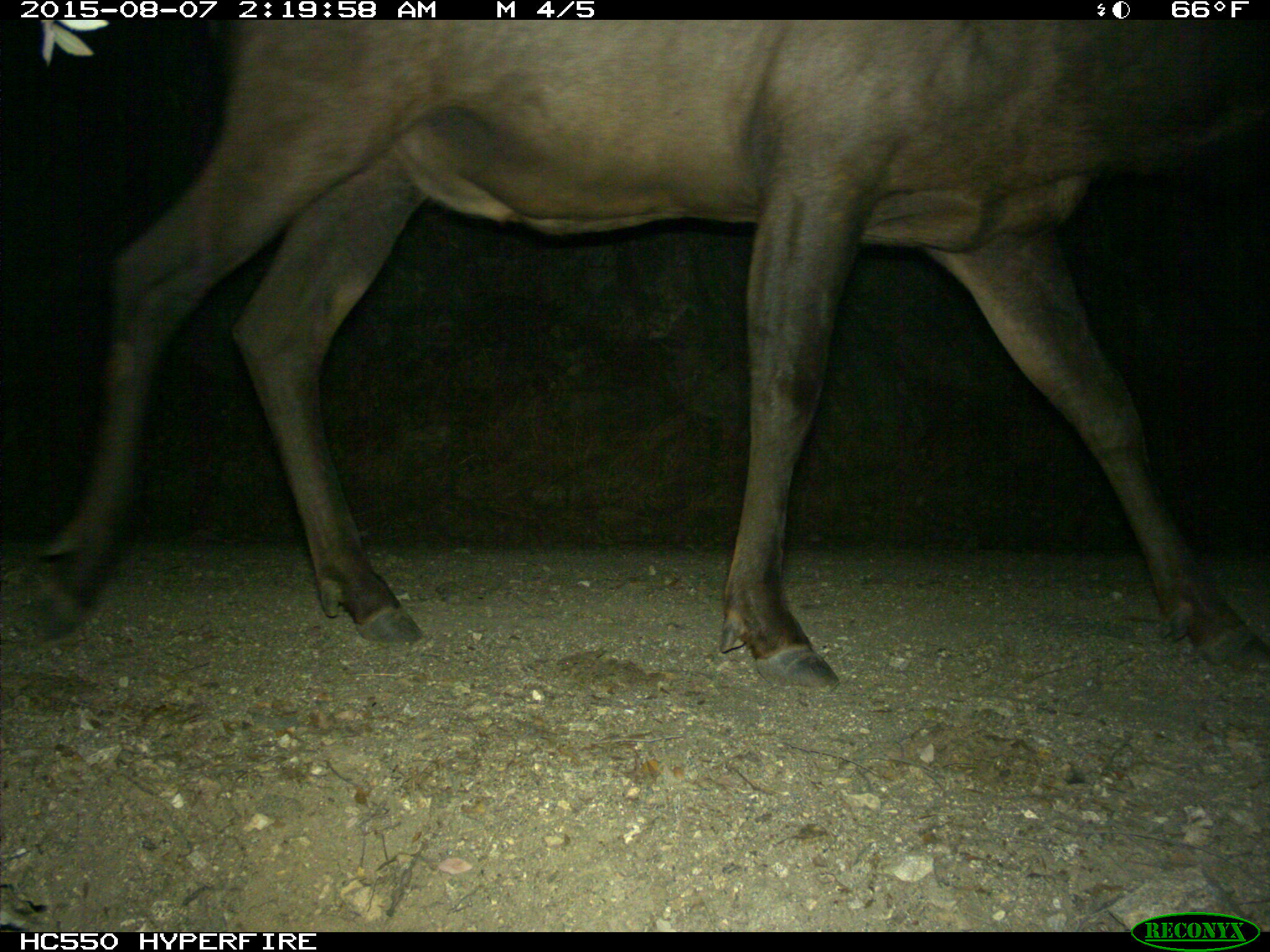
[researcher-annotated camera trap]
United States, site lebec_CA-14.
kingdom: Animalia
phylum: Chordata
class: Mammalia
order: Artiodactyla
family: Cervidae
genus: Cervus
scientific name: Cervus canadensis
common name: elk